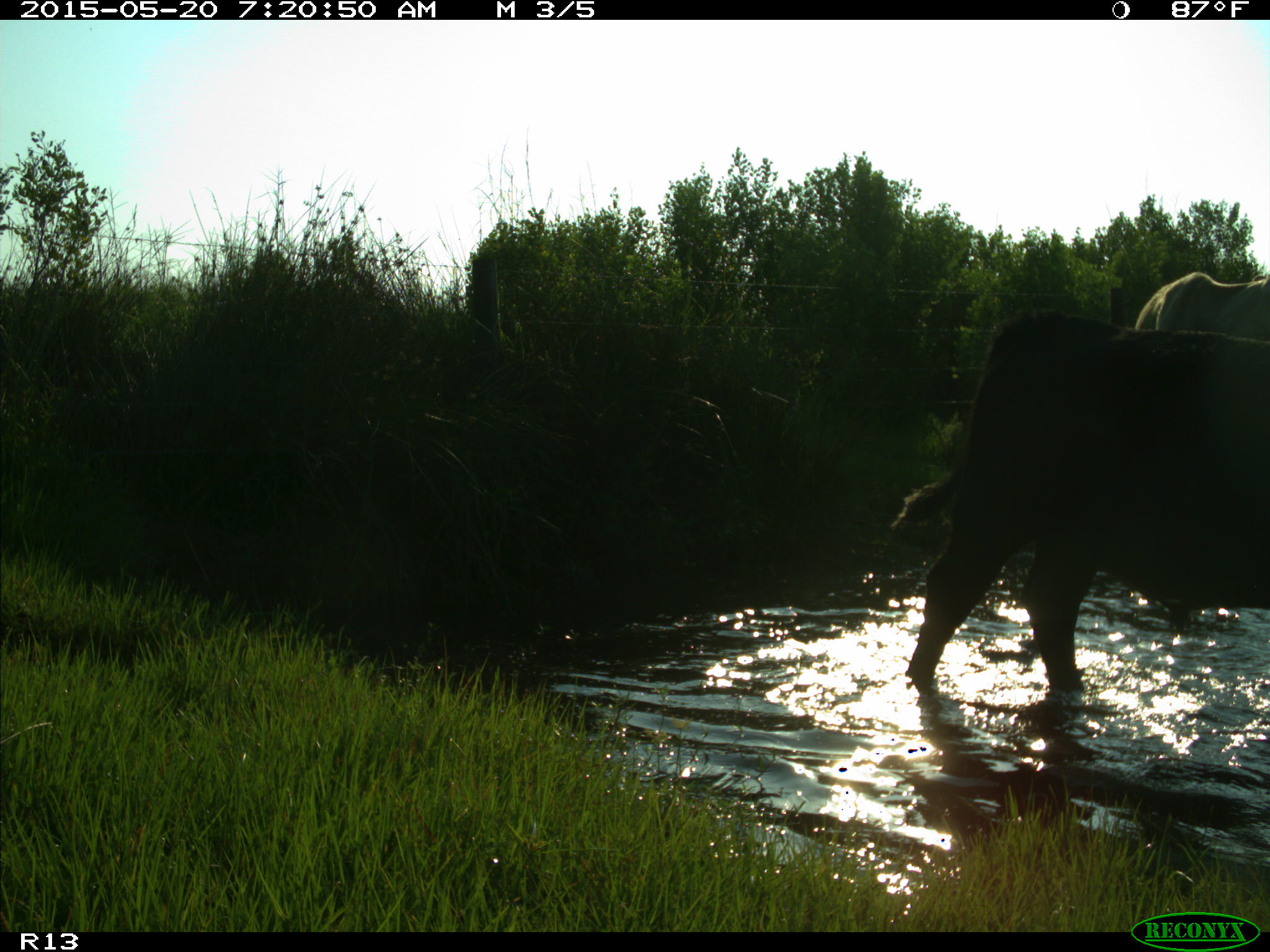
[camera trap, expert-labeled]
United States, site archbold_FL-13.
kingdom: Animalia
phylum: Chordata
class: Mammalia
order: Artiodactyla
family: Bovidae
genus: Bos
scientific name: Bos taurus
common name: domestic cow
Bos taurus (domestic cow).